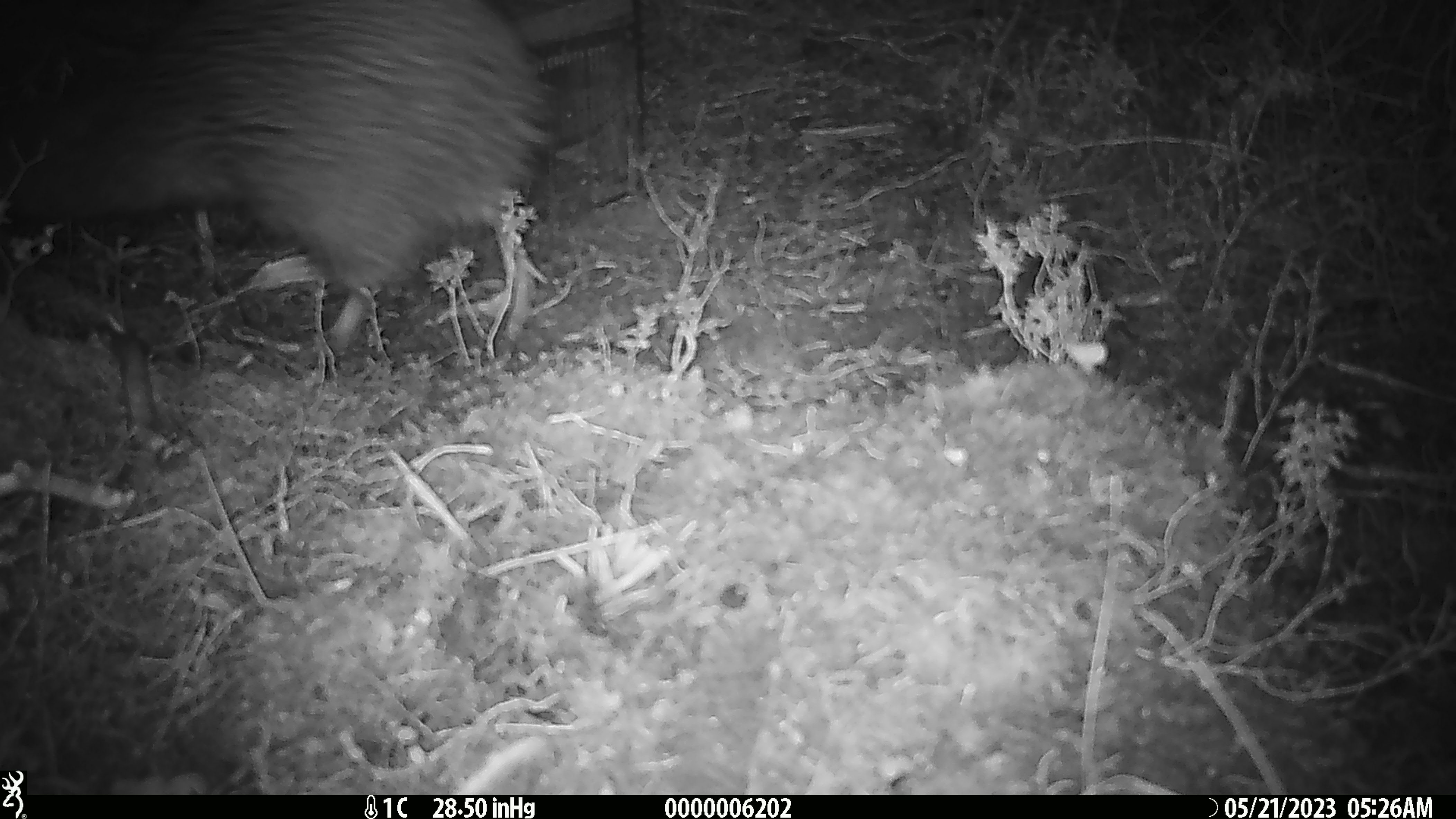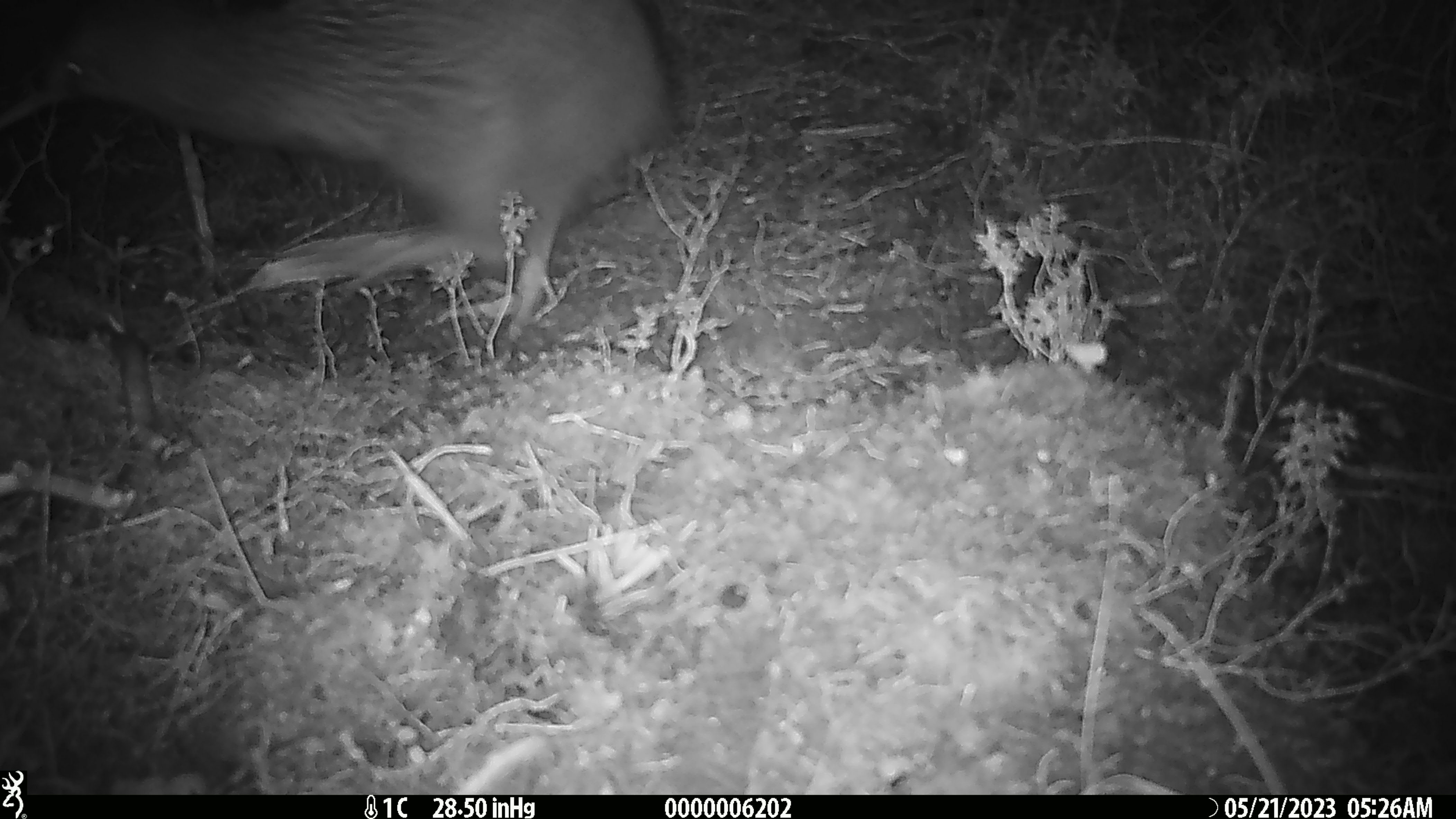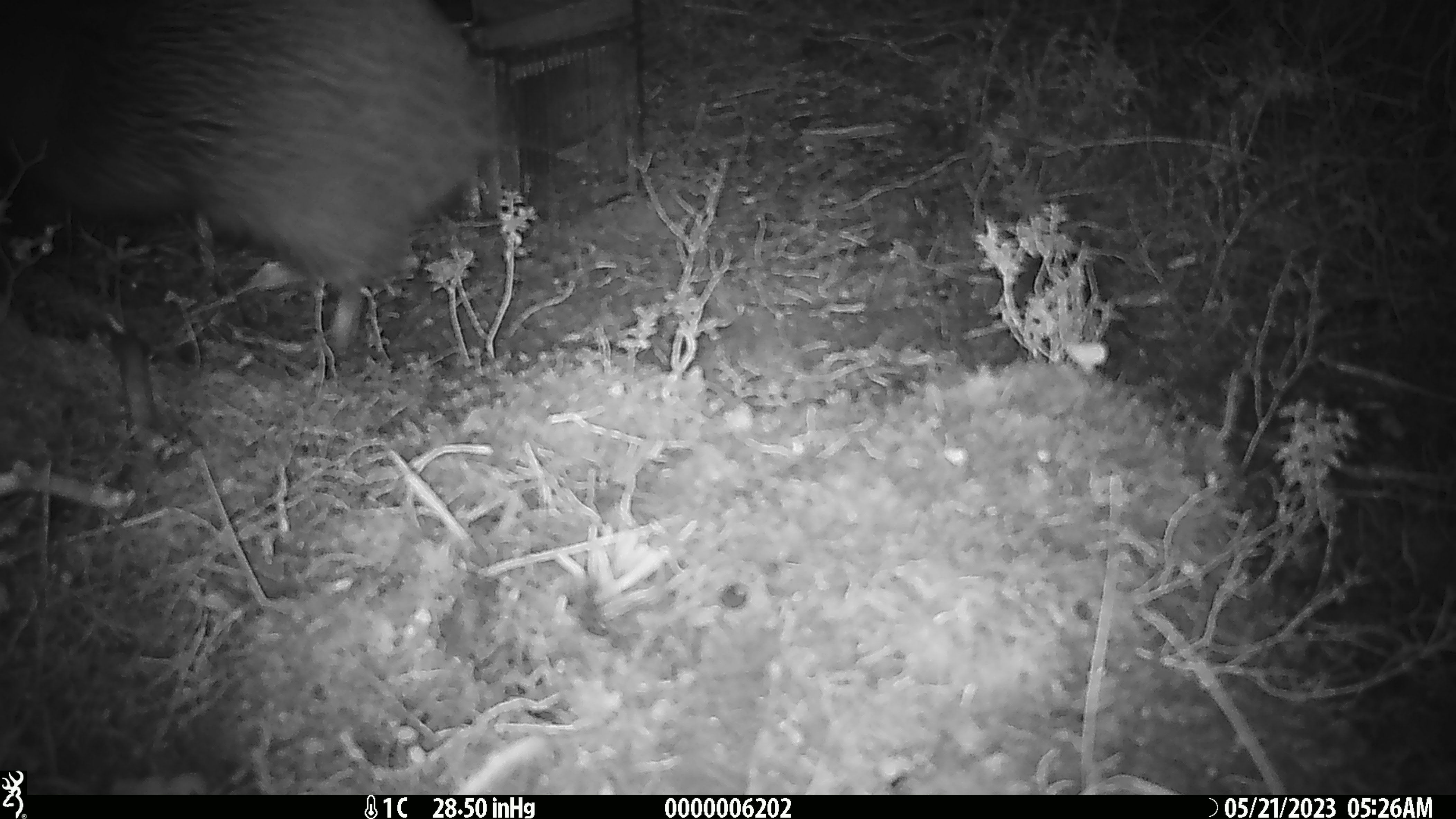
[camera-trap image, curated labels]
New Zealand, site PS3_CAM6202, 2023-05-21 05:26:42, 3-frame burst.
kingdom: Animalia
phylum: Chordata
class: Aves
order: Apterygiformes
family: Apterygidae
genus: Apteryx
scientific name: Apteryx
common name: kiwi